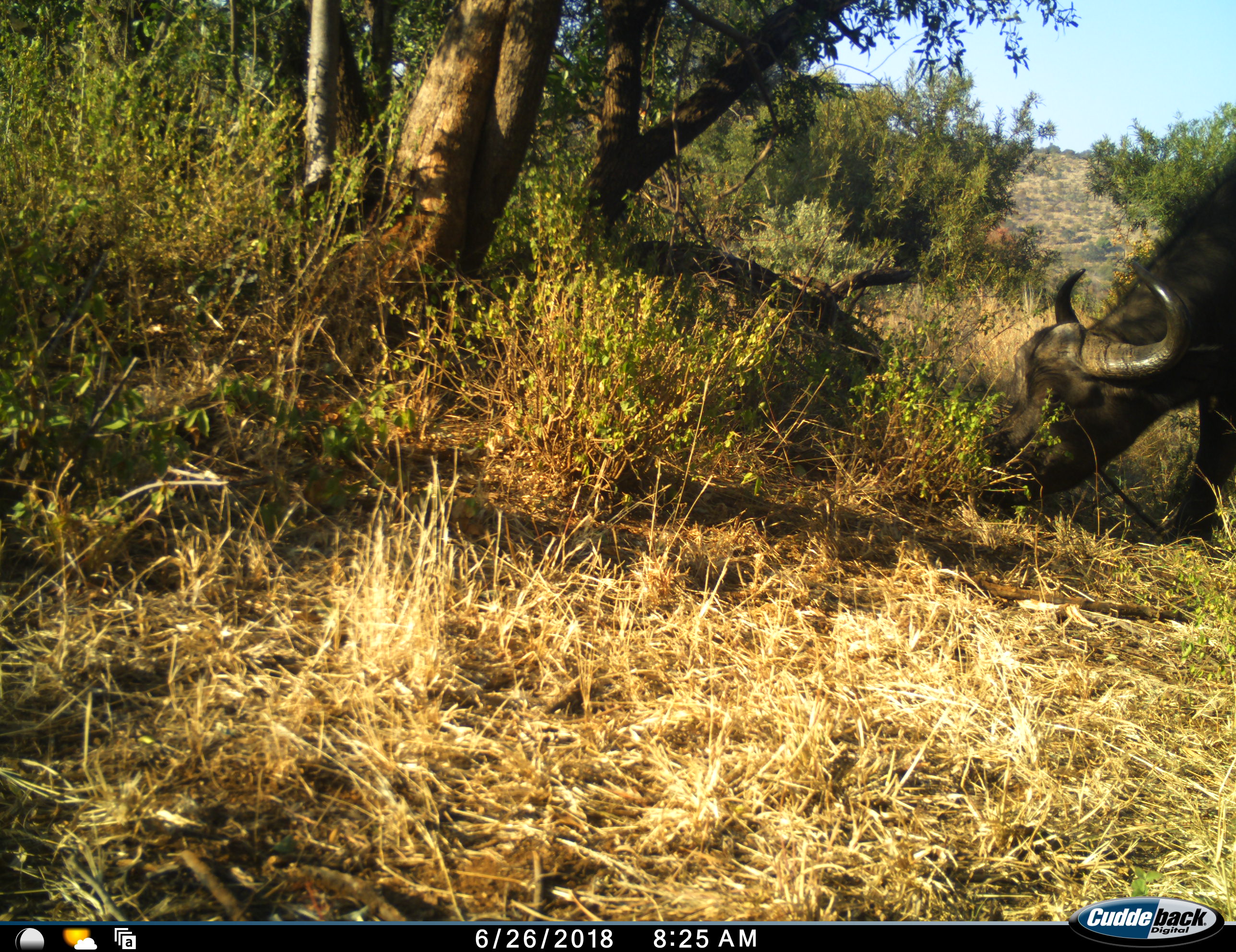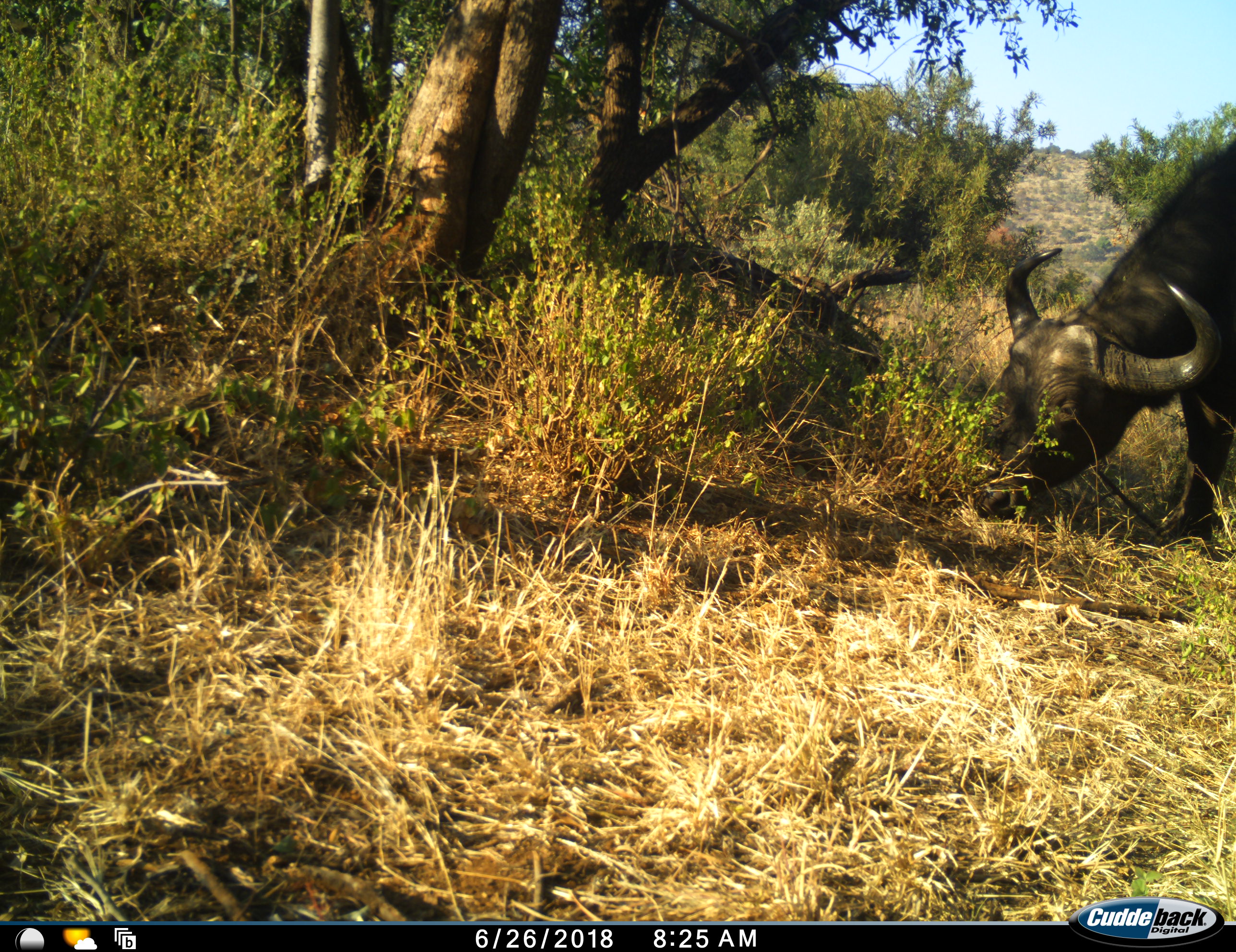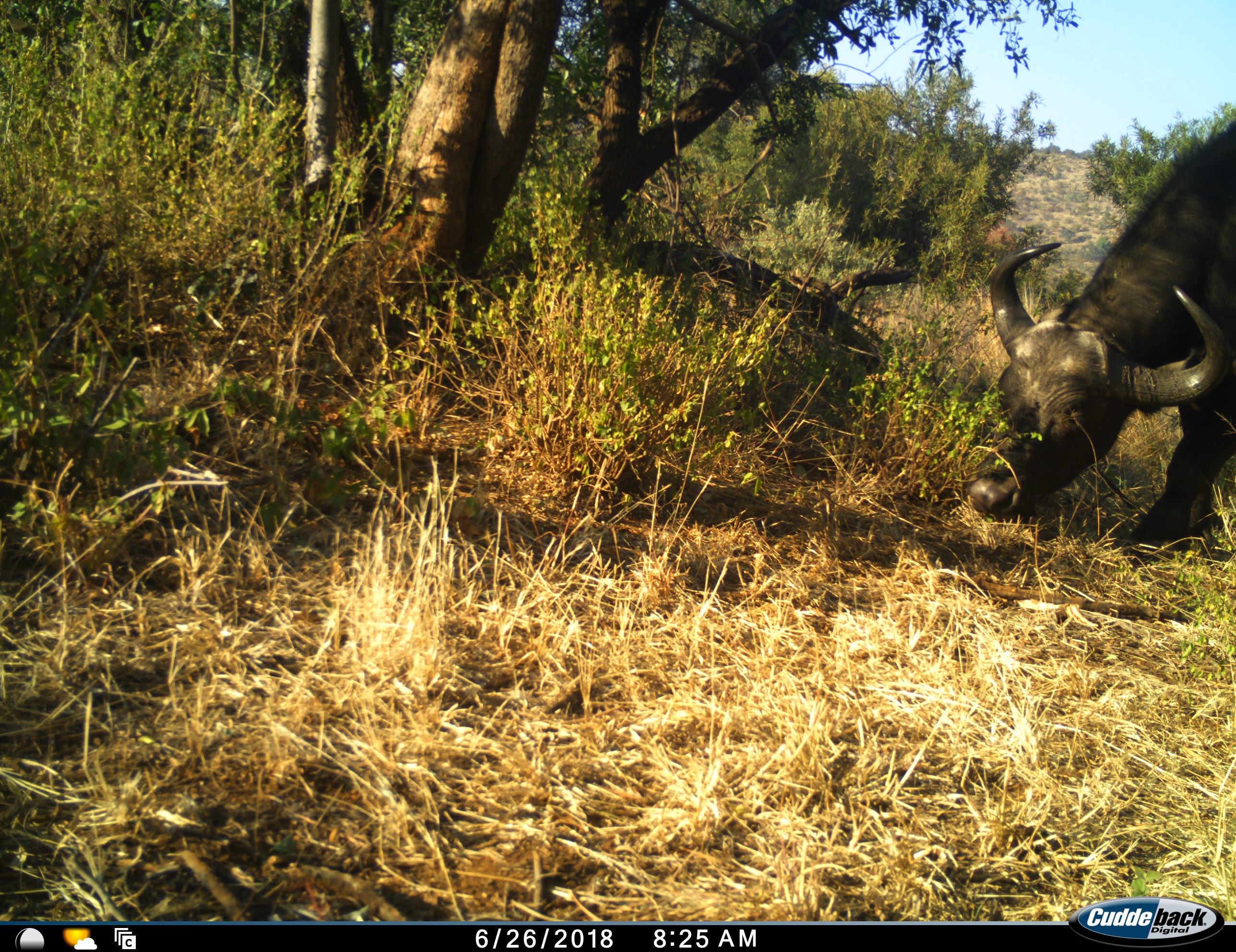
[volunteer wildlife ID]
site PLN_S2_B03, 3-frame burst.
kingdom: Animalia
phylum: Chordata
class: Mammalia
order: Artiodactyla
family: Bovidae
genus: Syncerus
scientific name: Syncerus caffer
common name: african buffalo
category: buffalo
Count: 1.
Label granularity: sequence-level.